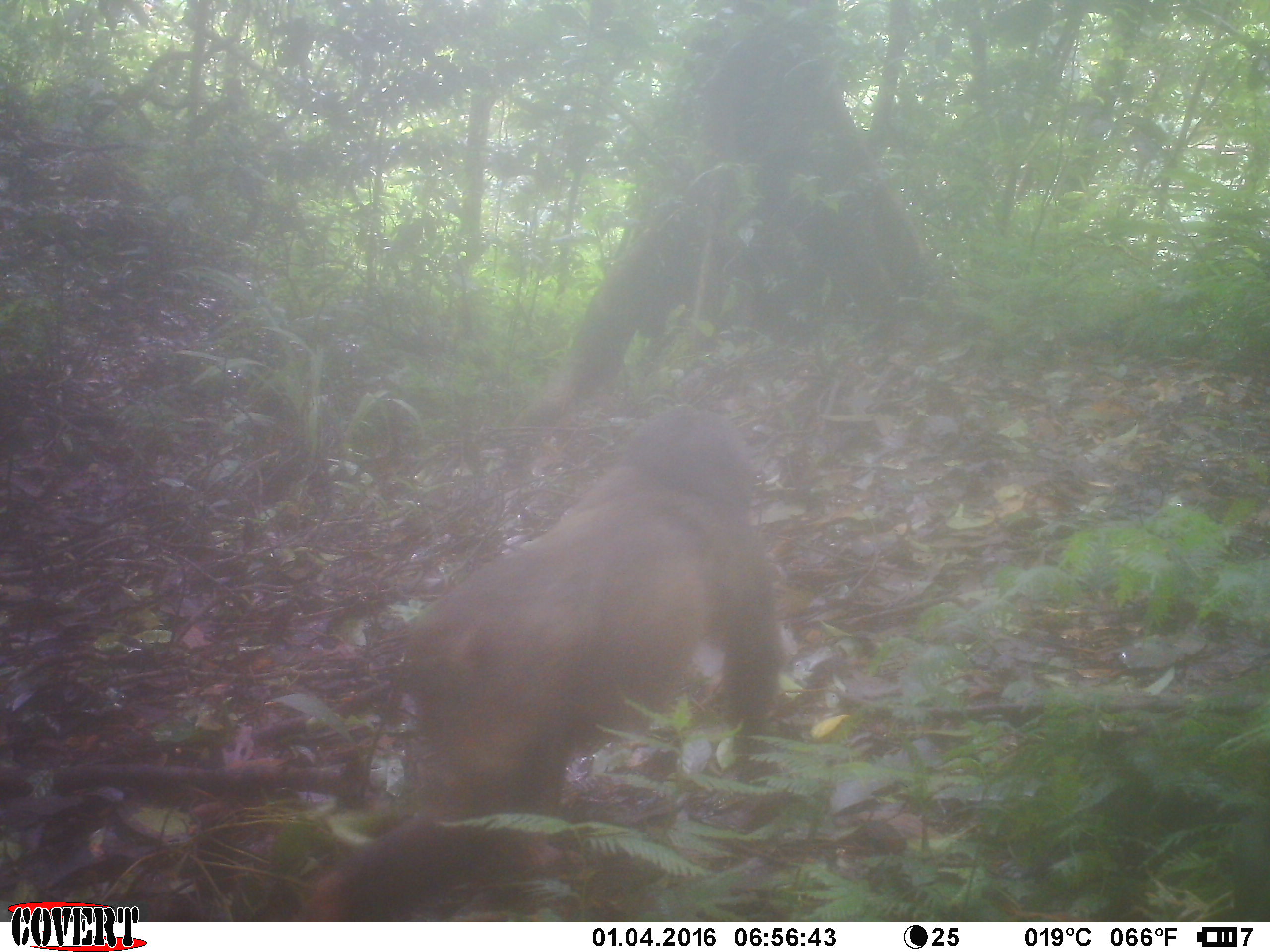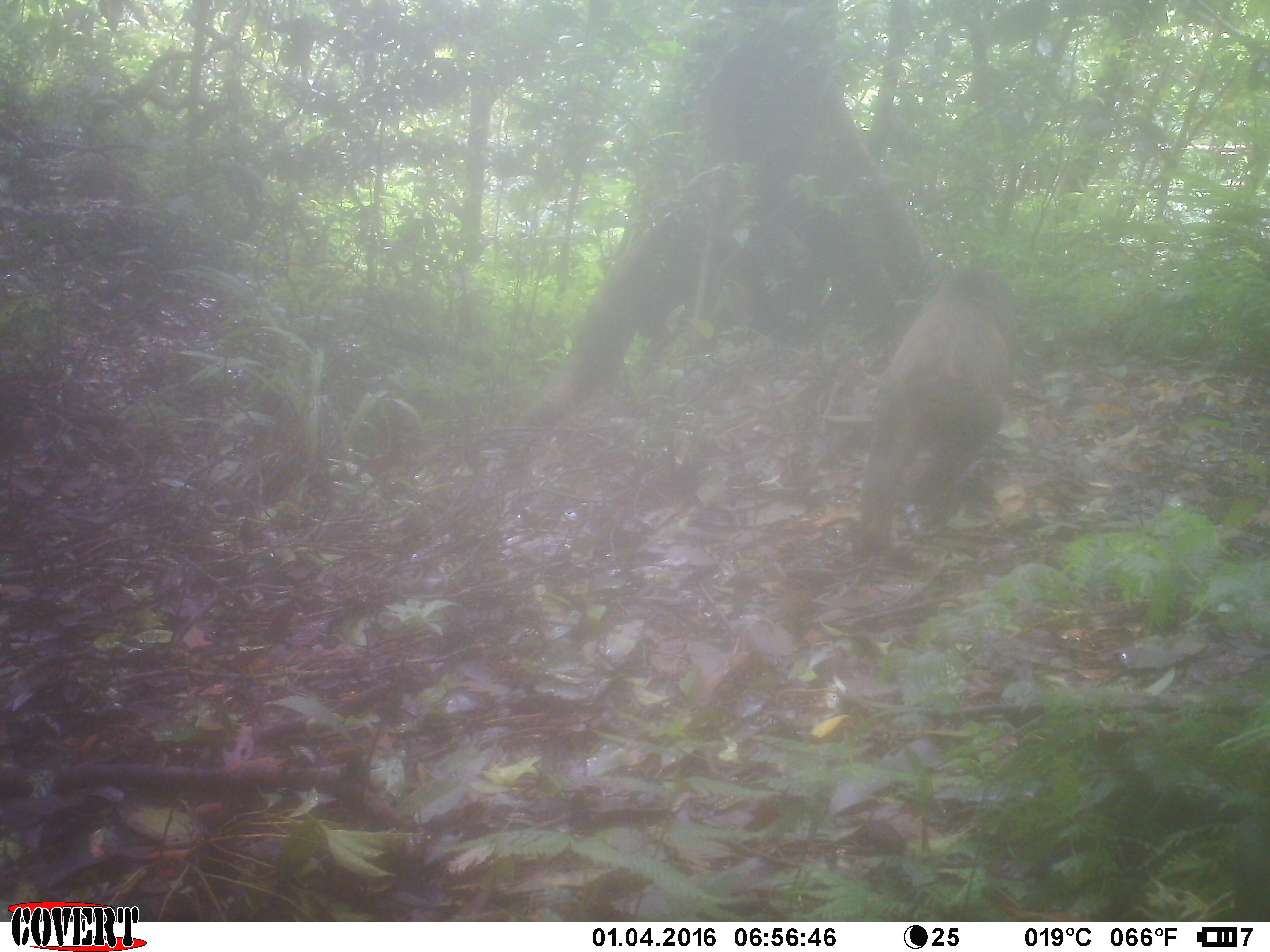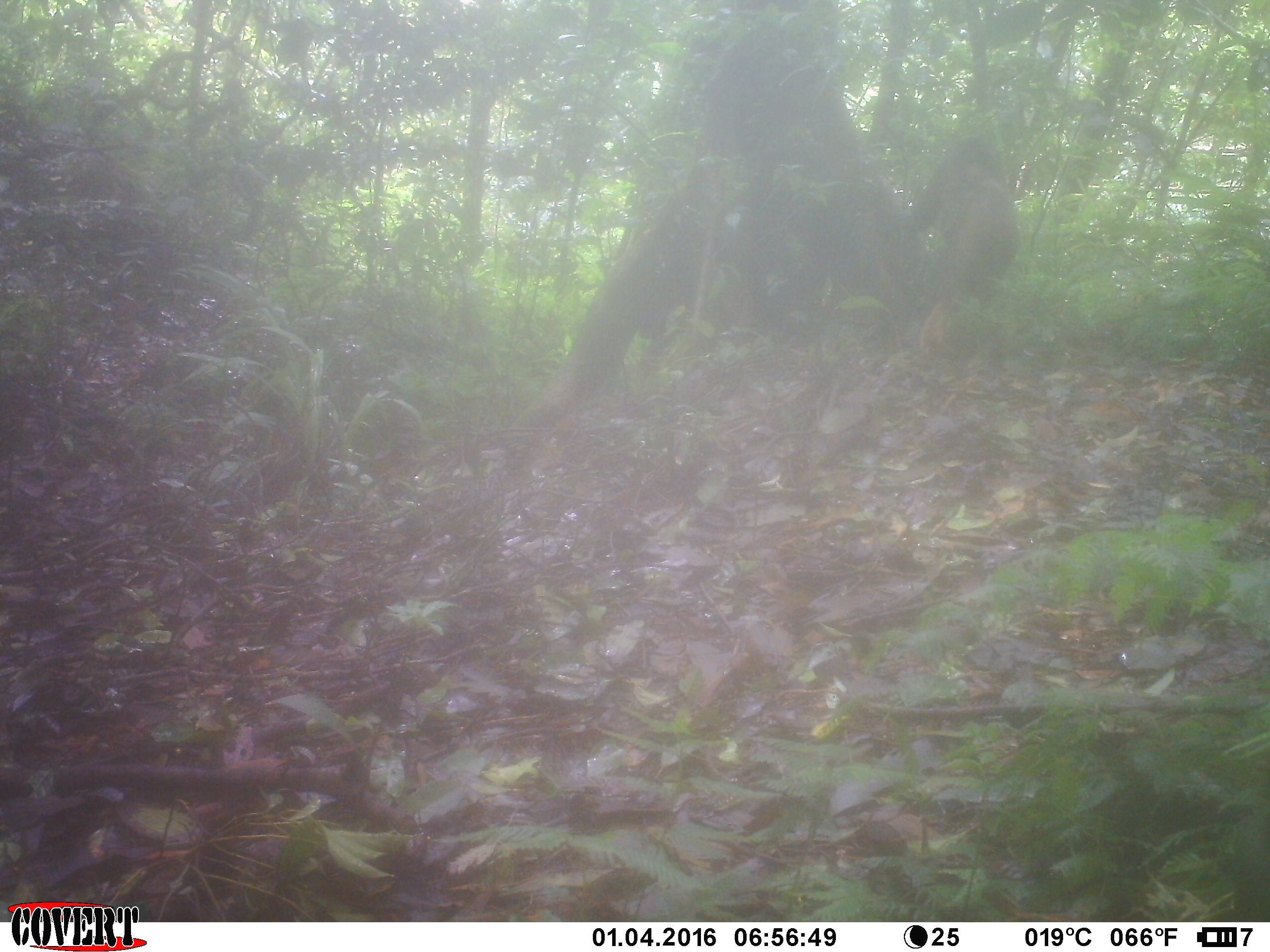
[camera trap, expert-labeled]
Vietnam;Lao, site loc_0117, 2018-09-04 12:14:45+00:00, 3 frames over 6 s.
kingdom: Animalia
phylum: Chordata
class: Mammalia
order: Primates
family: Cercopithecidae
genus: Macaca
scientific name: Macaca arctoides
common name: stump-tailed macaque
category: stump tailed macaque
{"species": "stump tailed macaque (stump-tailed macaque) (Macaca arctoides)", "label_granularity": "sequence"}